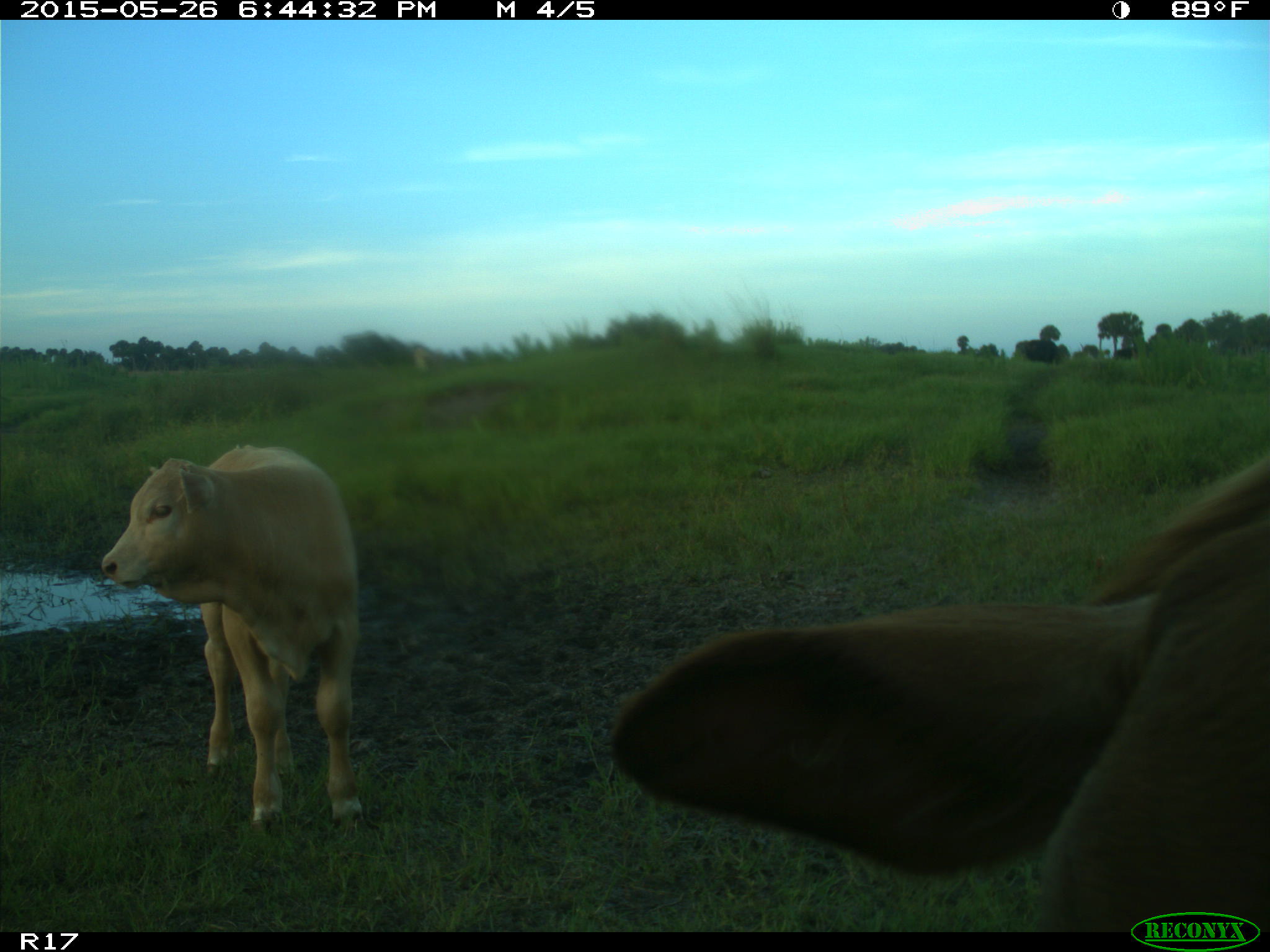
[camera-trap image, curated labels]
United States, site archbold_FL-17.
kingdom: Animalia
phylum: Chordata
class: Mammalia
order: Artiodactyla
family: Bovidae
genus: Bos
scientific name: Bos taurus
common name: domestic cow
Bos taurus (domestic cow).